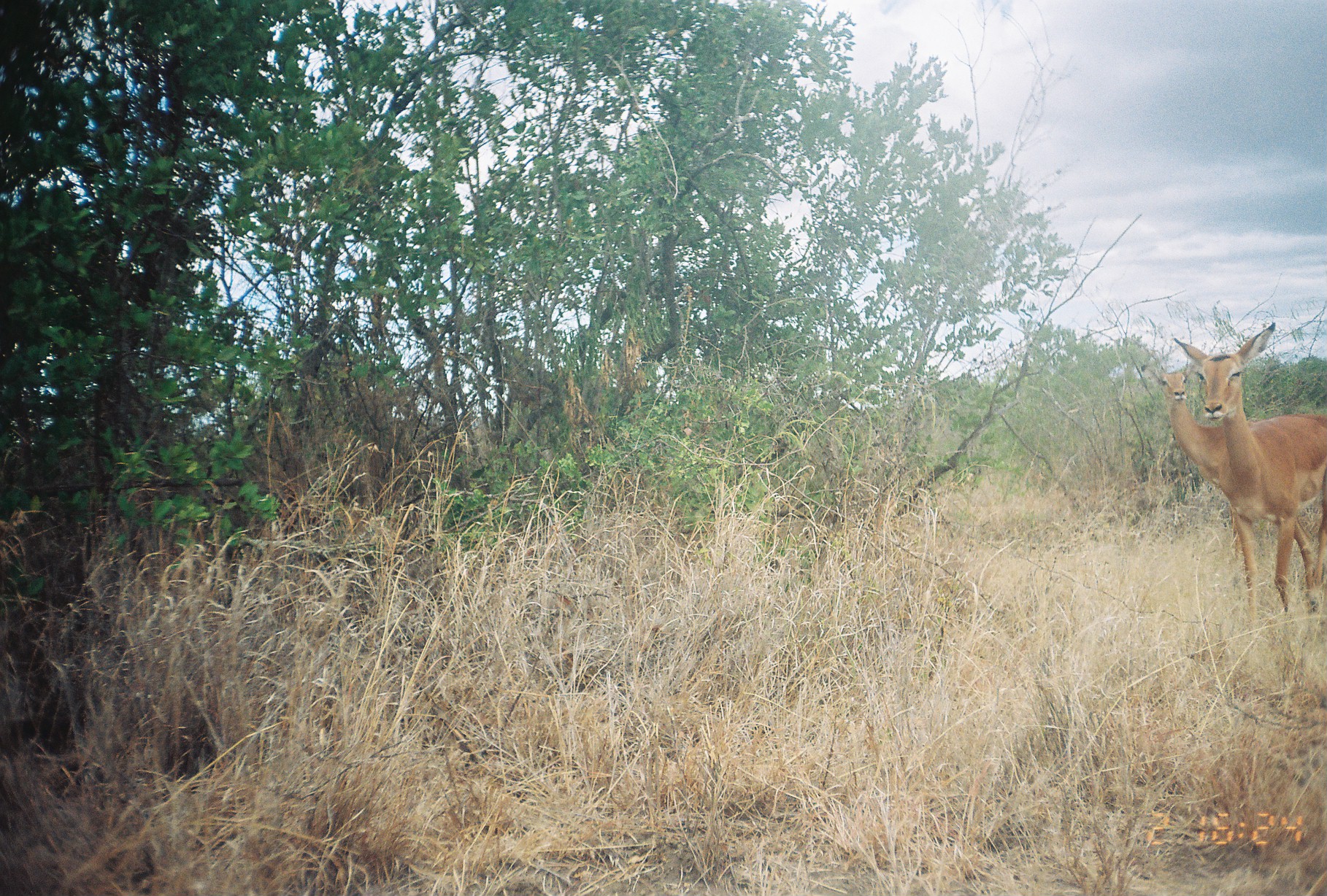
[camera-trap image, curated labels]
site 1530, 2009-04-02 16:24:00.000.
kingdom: Animalia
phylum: Chordata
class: Mammalia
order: Artiodactyla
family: Bovidae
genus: Aepyceros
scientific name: Aepyceros melampus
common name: impala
Aepyceros melampus (impala), count 2.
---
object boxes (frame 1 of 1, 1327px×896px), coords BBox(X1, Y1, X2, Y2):
aepyceros melampus: BBox(1173, 322, 1326, 642); BBox(1139, 363, 1243, 557)